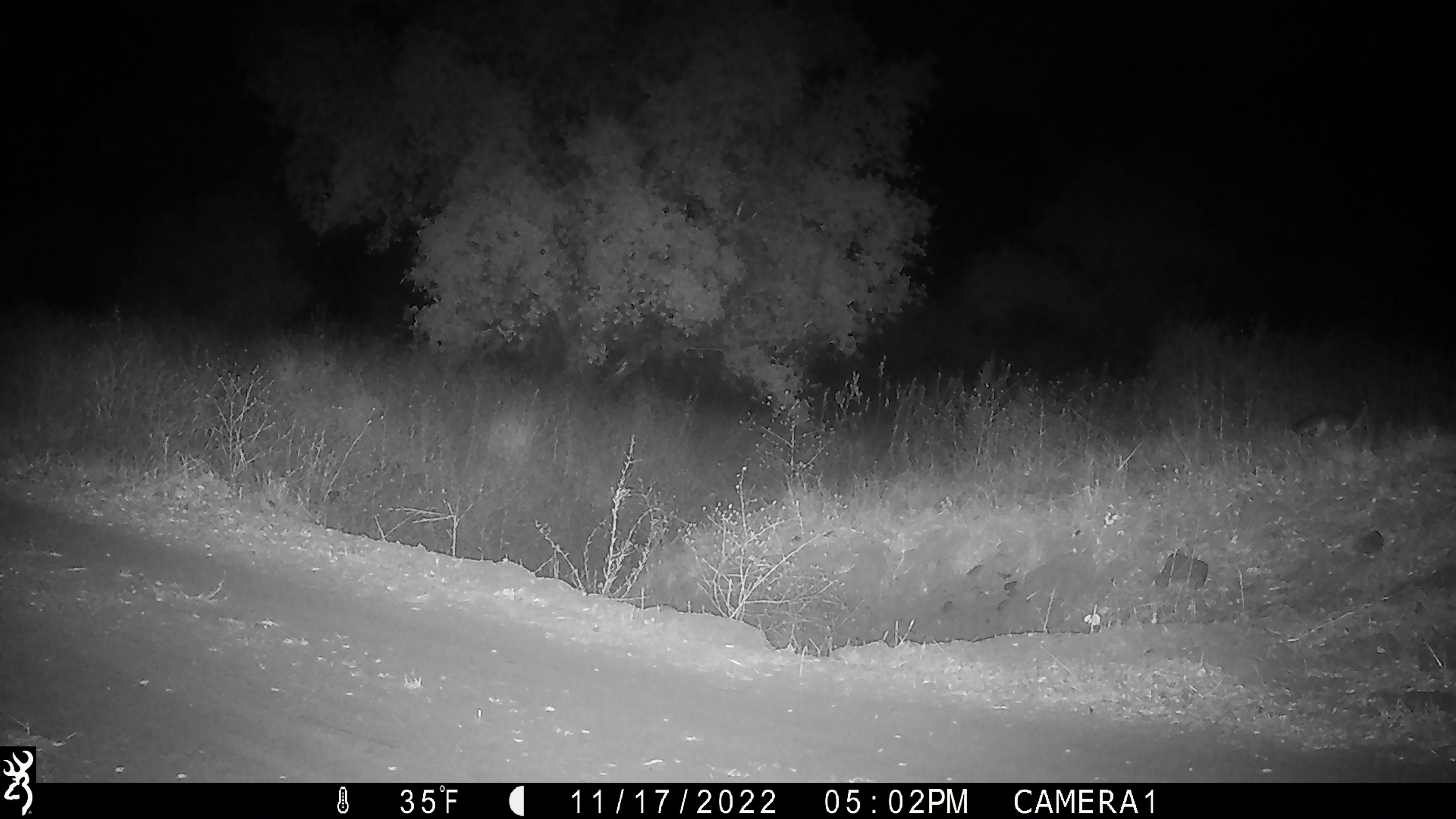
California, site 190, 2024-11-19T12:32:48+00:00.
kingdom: Animalia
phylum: Chordata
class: Mammalia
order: Carnivora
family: Canidae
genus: Urocyon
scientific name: Urocyon cinereoargenteus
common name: gray fox